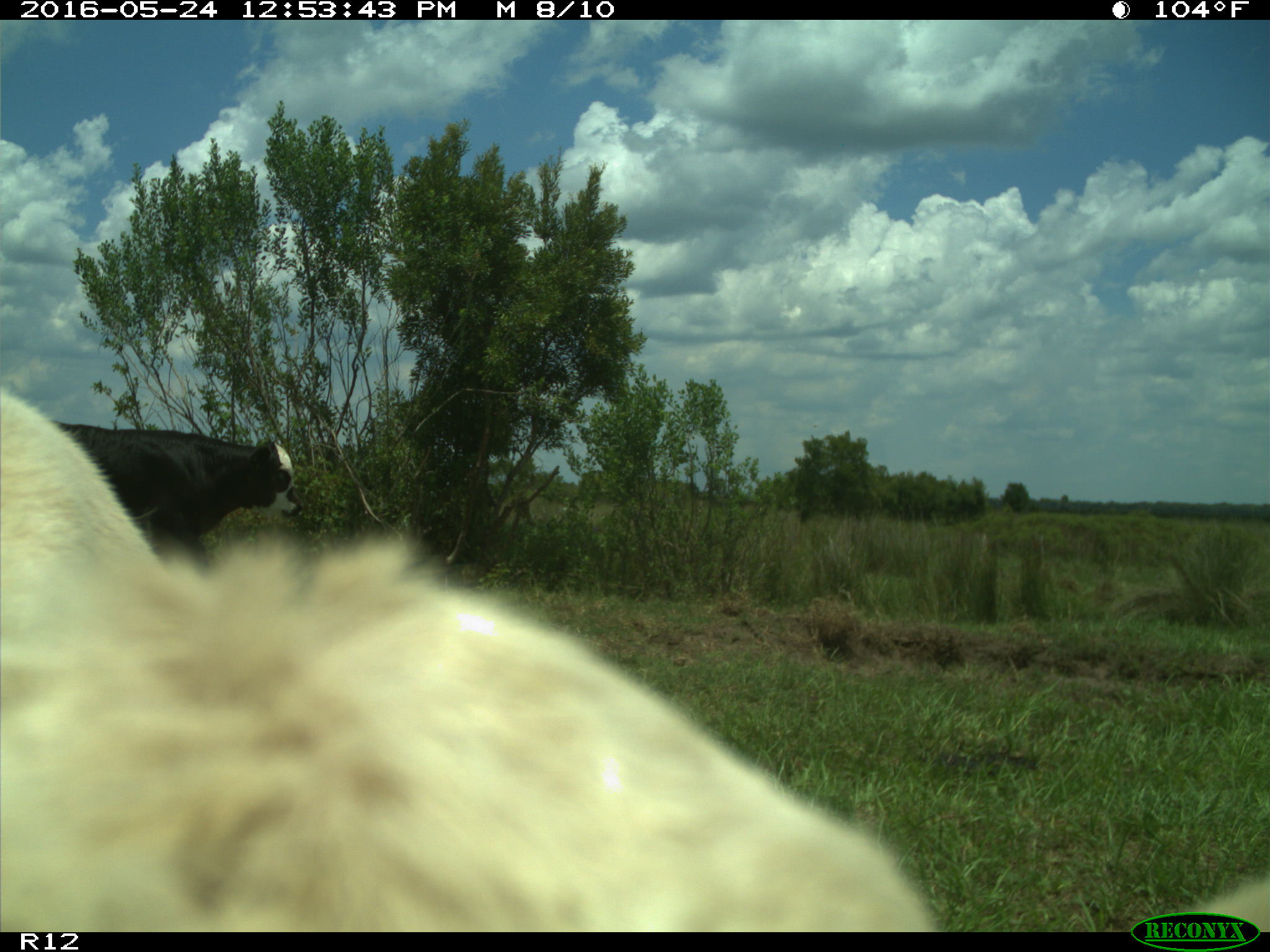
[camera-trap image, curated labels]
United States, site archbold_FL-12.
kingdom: Animalia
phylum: Chordata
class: Mammalia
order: Artiodactyla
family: Bovidae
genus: Bos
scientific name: Bos taurus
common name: domestic cow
Bos taurus (domestic cow).